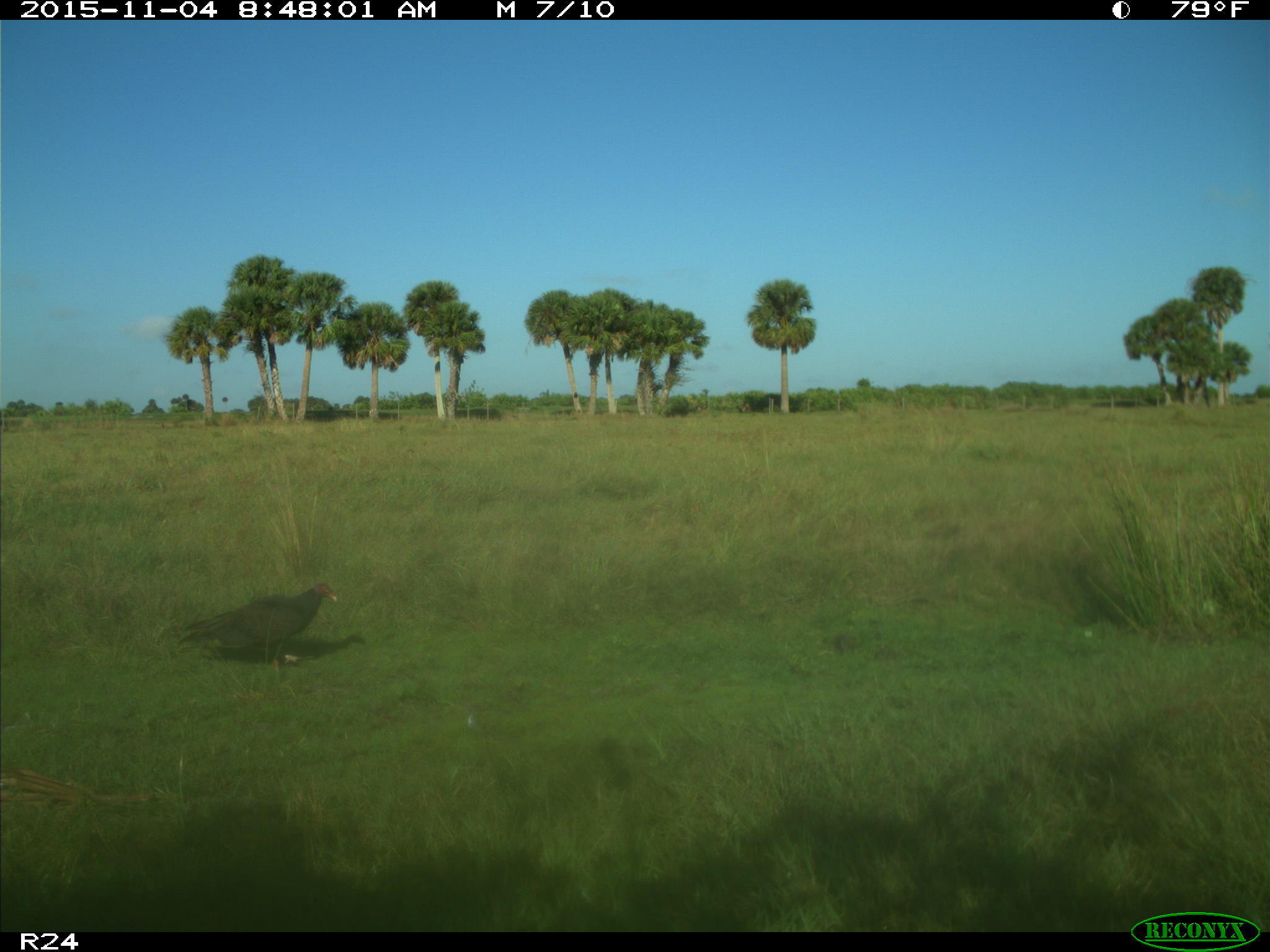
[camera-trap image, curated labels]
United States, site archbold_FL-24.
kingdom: Animalia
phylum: Chordata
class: Aves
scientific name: Aves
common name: birds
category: unidentified bird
Unidentified bird (birds) (Aves).